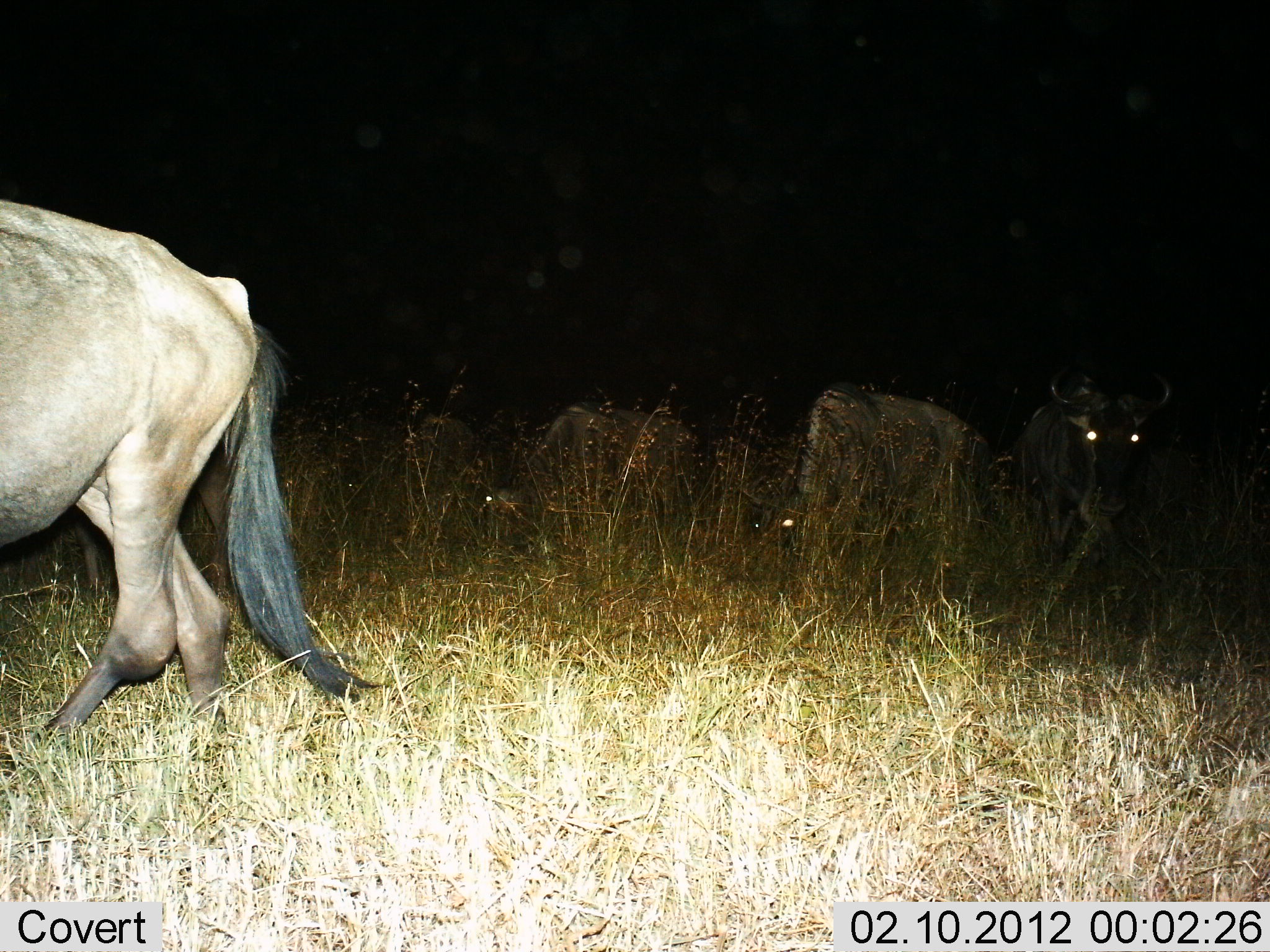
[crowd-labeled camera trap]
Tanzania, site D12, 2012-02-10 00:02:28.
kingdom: Animalia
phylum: Chordata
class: Mammalia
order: Artiodactyla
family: Bovidae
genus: Connochaetes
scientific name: Connochaetes taurinus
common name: blue wildebeest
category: wildebeest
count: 5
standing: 64%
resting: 14%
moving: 43%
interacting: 0%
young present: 0%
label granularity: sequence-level